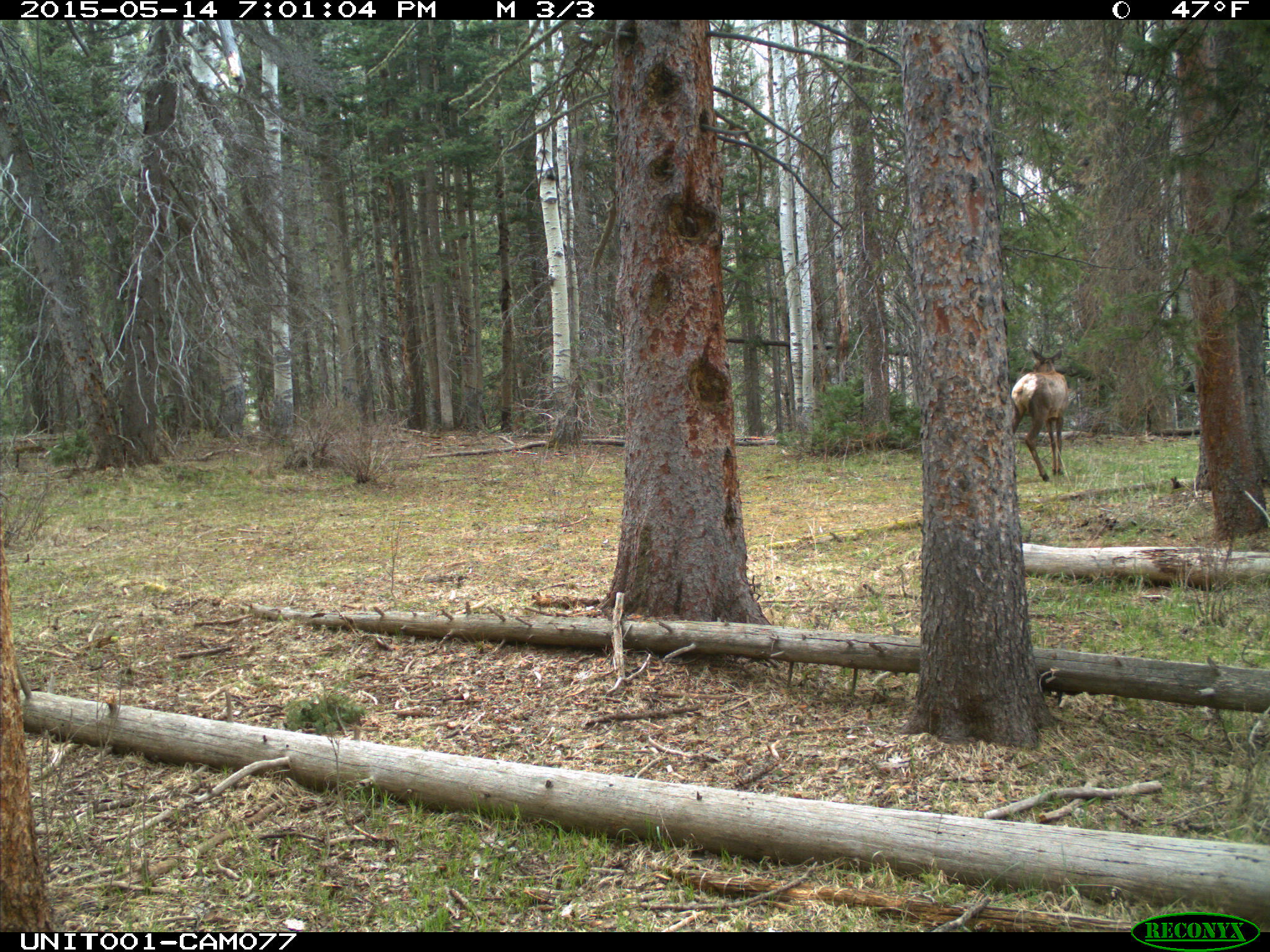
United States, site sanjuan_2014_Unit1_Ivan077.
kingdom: Animalia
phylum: Chordata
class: Mammalia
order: Artiodactyla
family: Cervidae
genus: Cervus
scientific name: Cervus elaphus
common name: red deer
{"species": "Cervus elaphus (red deer)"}